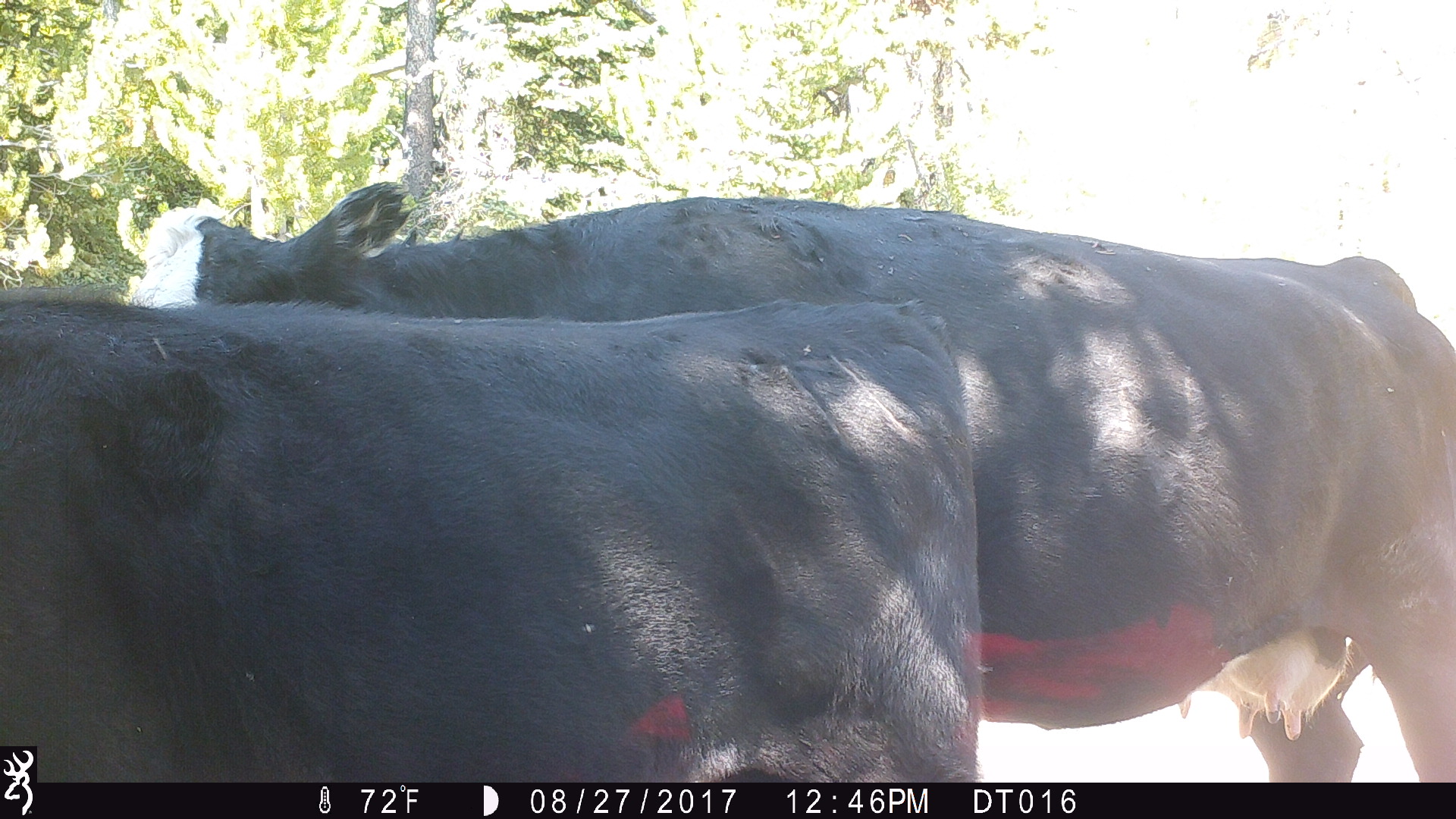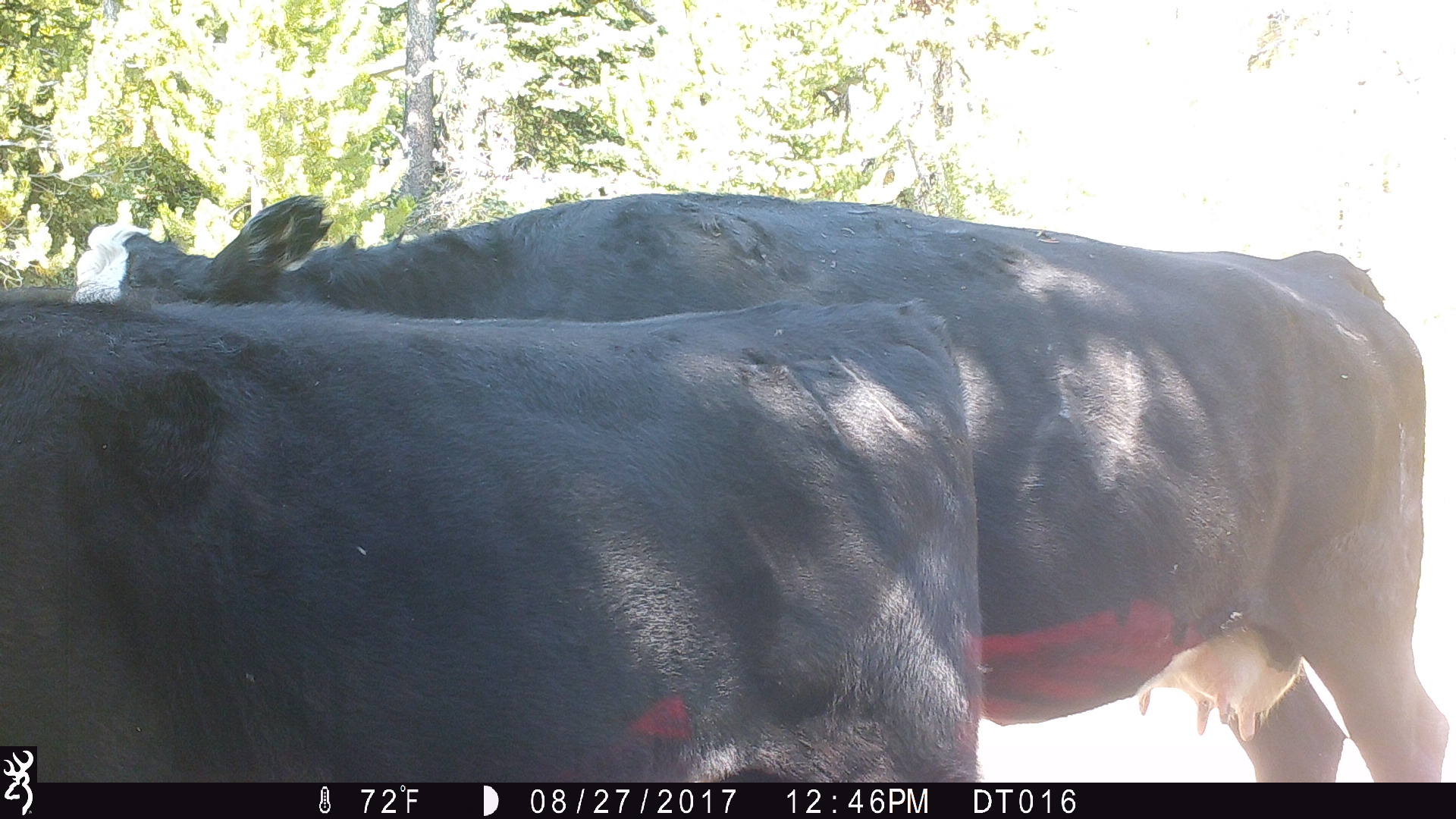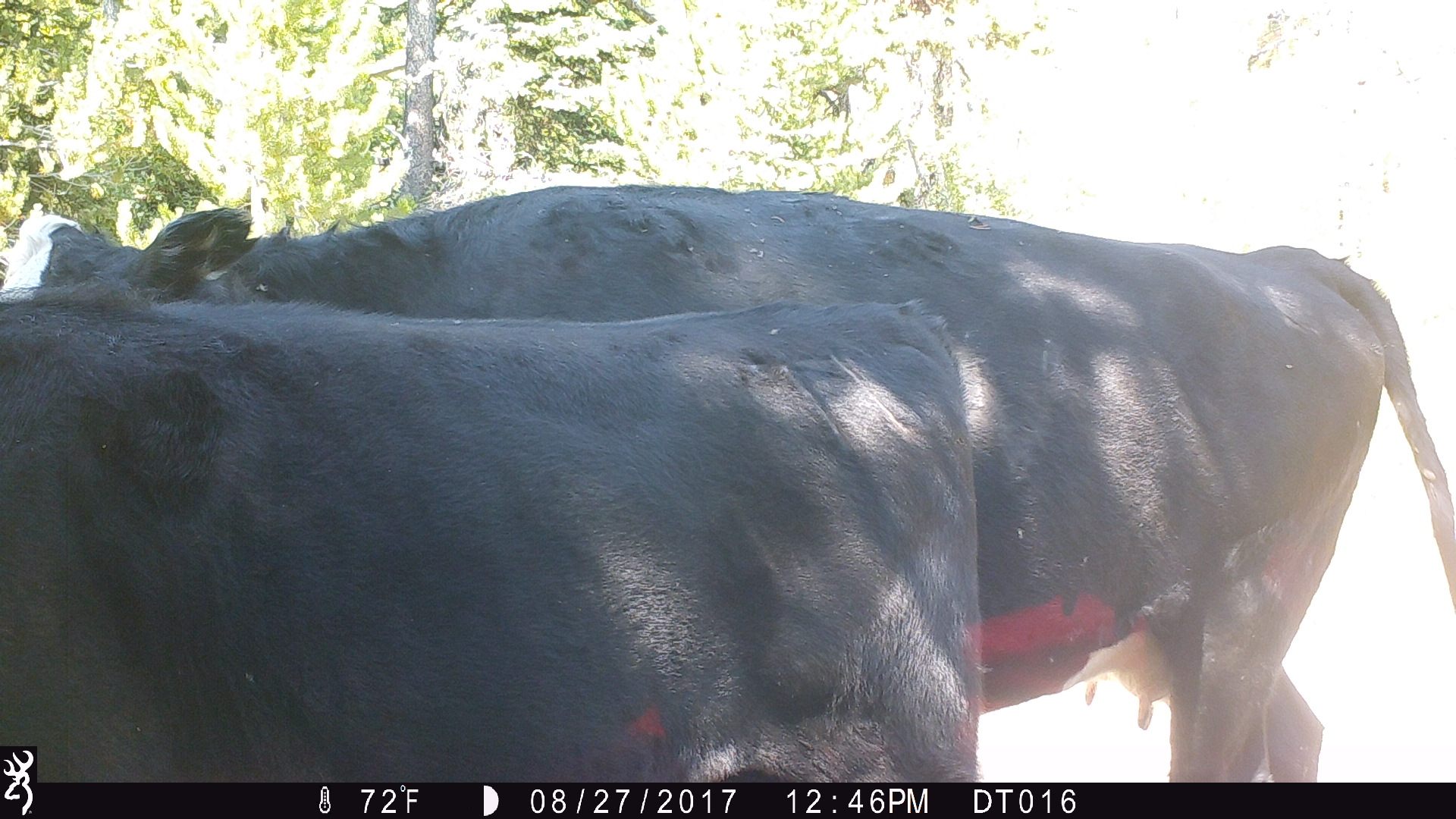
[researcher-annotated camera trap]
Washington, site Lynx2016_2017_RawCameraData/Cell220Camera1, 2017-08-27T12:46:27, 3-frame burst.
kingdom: Animalia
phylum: Chordata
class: Mammalia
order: Artiodactyla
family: Bovidae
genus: Bos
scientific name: Bos taurus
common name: domestic cattle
Domestic cattle (Bos taurus). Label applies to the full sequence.